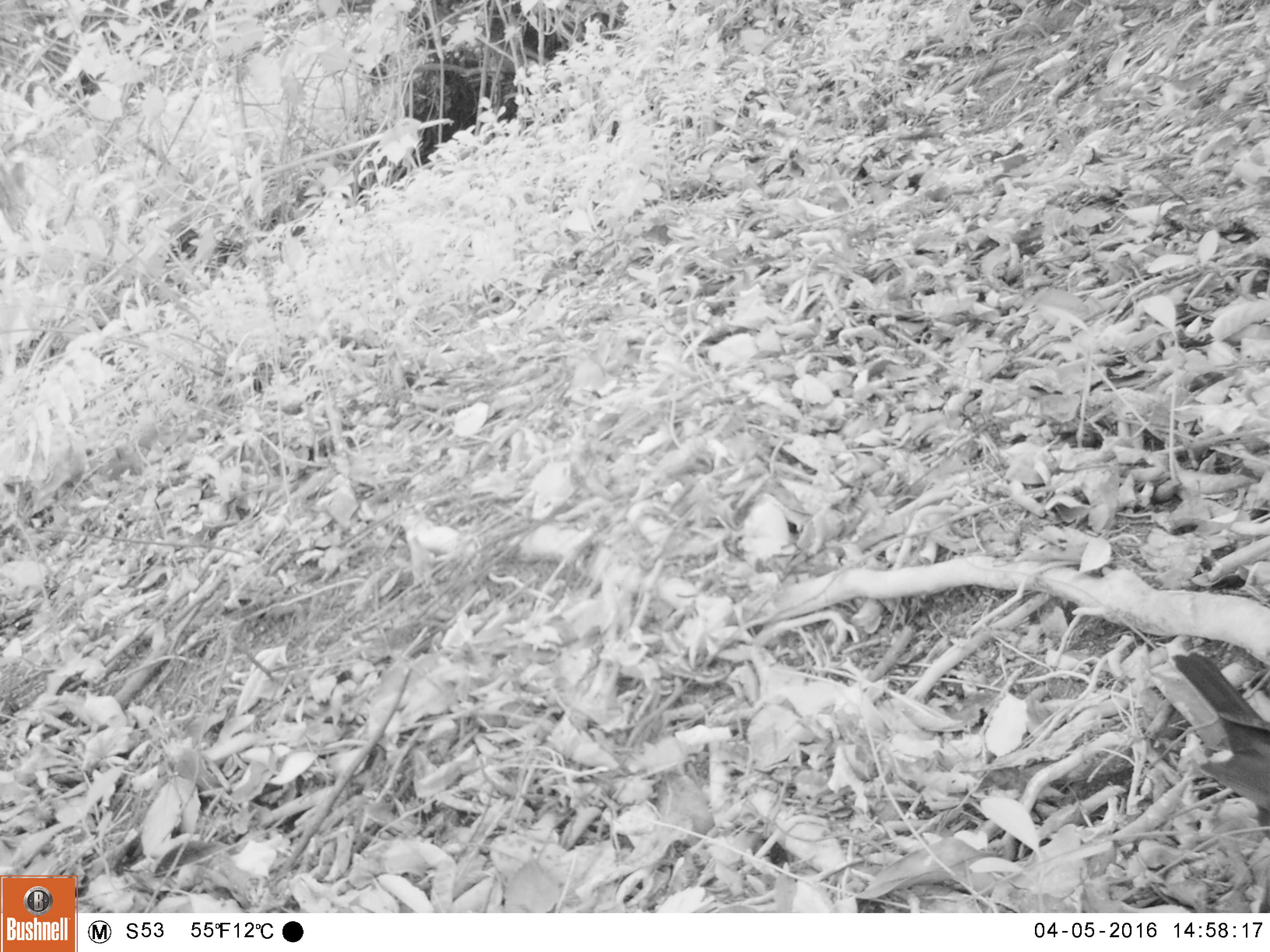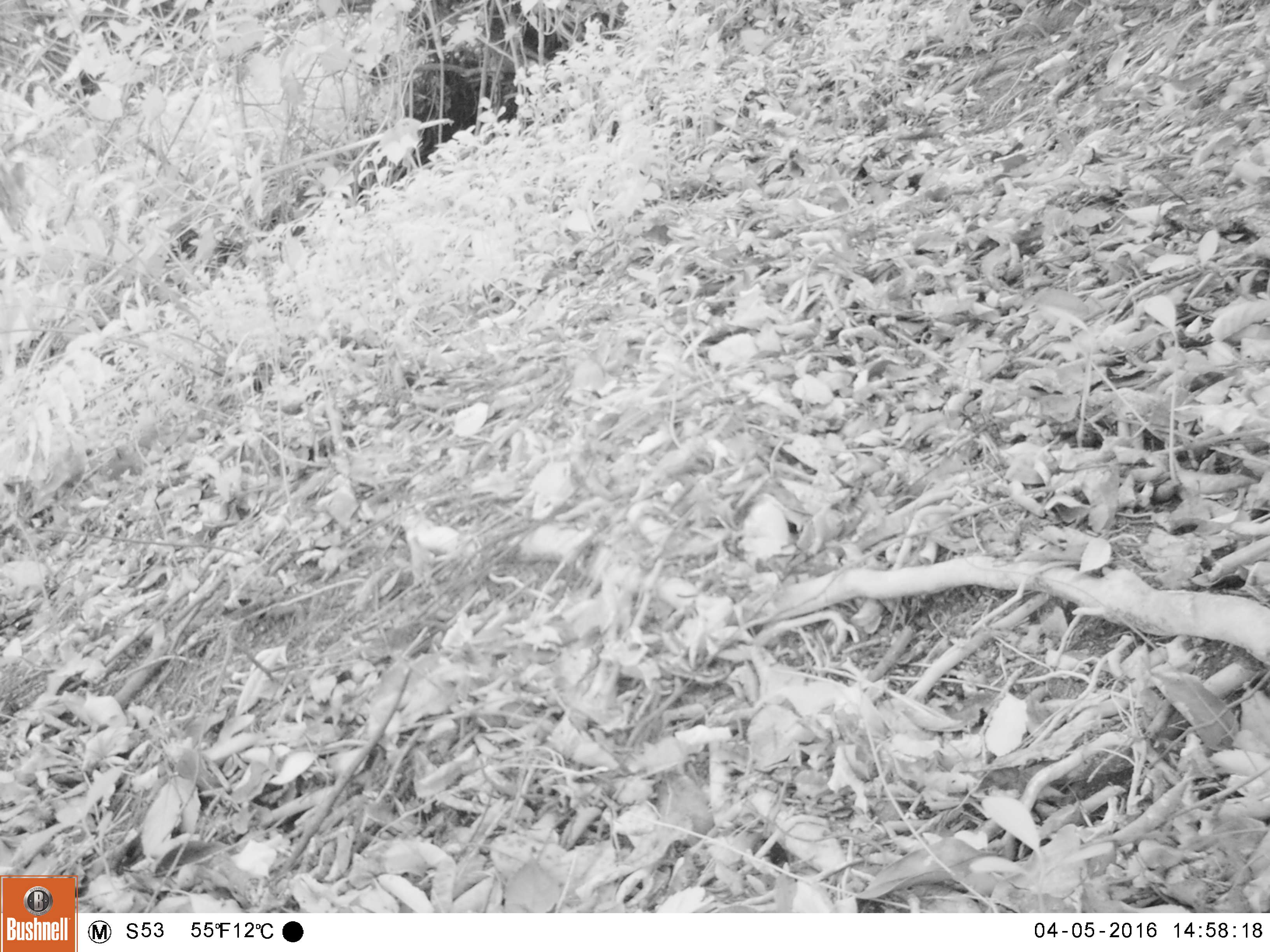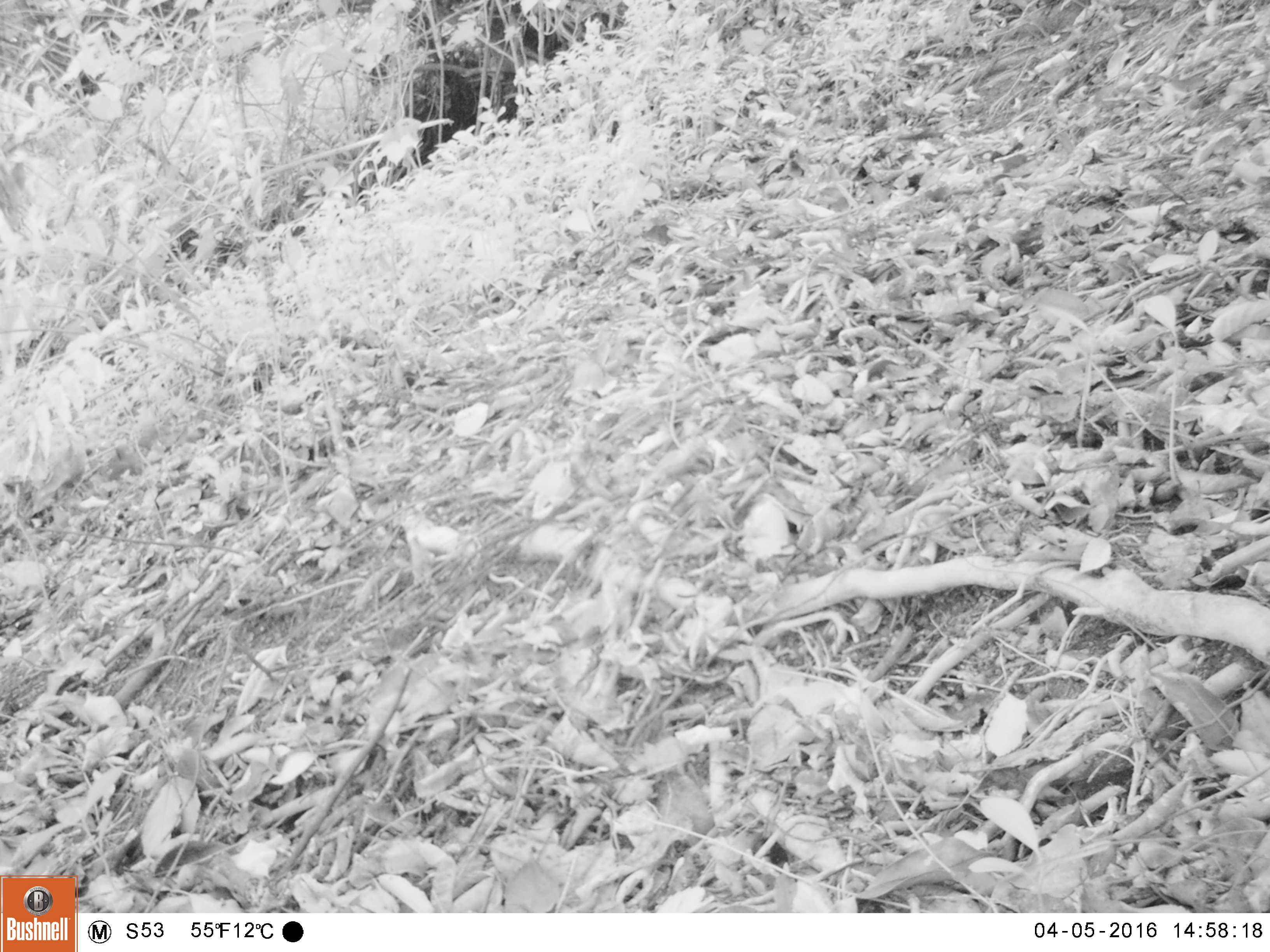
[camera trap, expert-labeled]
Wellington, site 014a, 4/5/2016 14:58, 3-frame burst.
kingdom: Animalia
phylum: Chordata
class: Aves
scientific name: Aves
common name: bird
Bird (Aves).